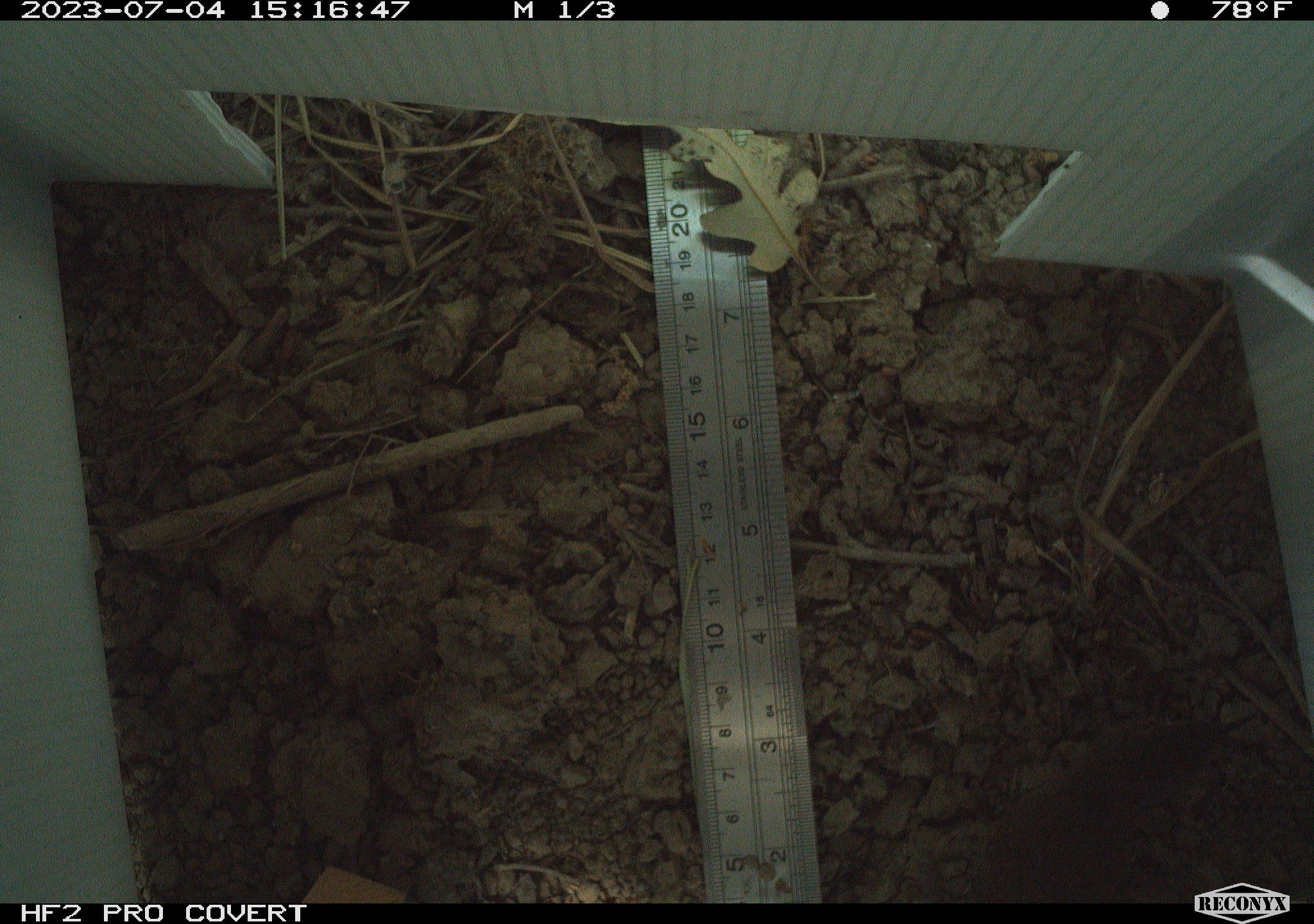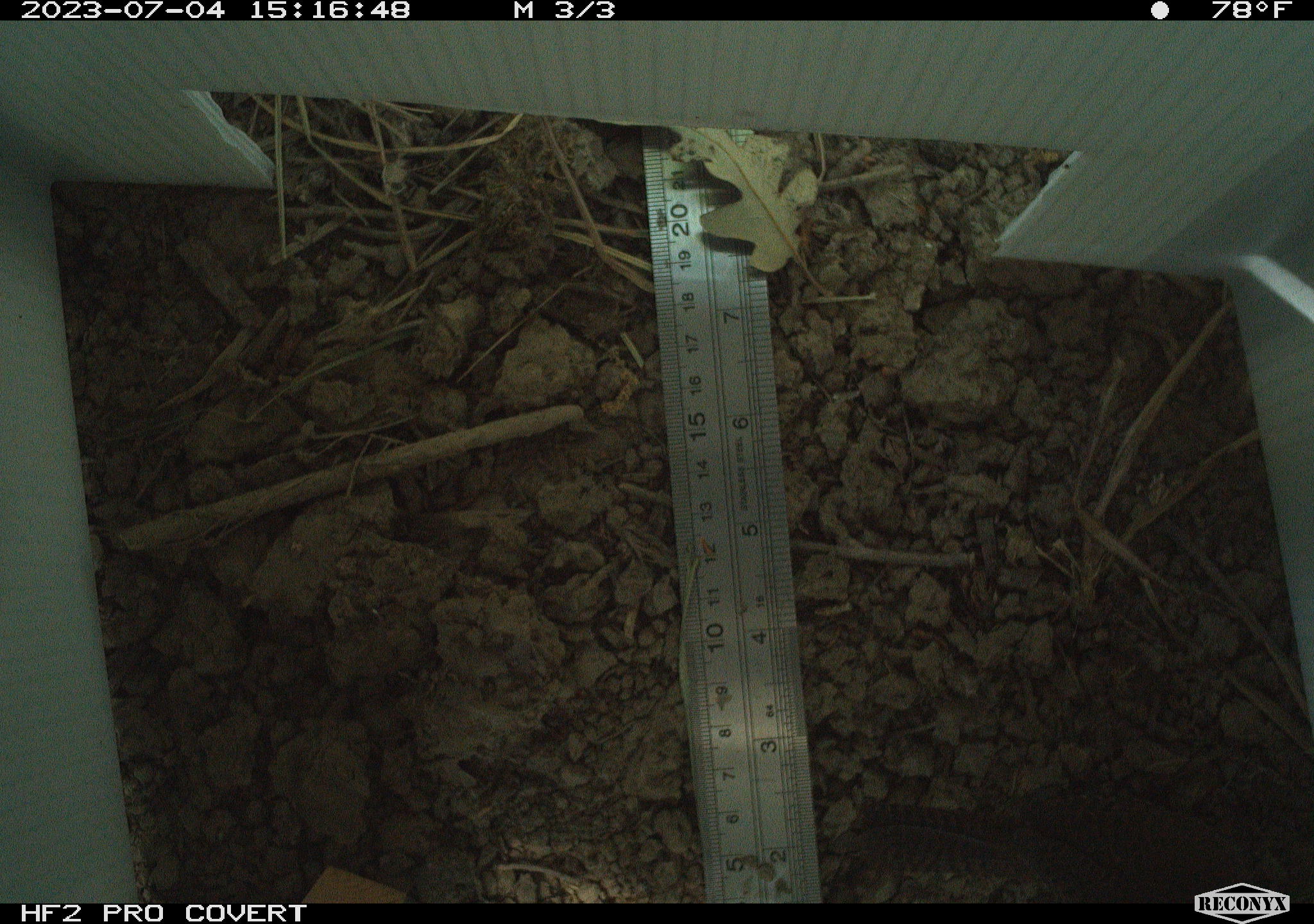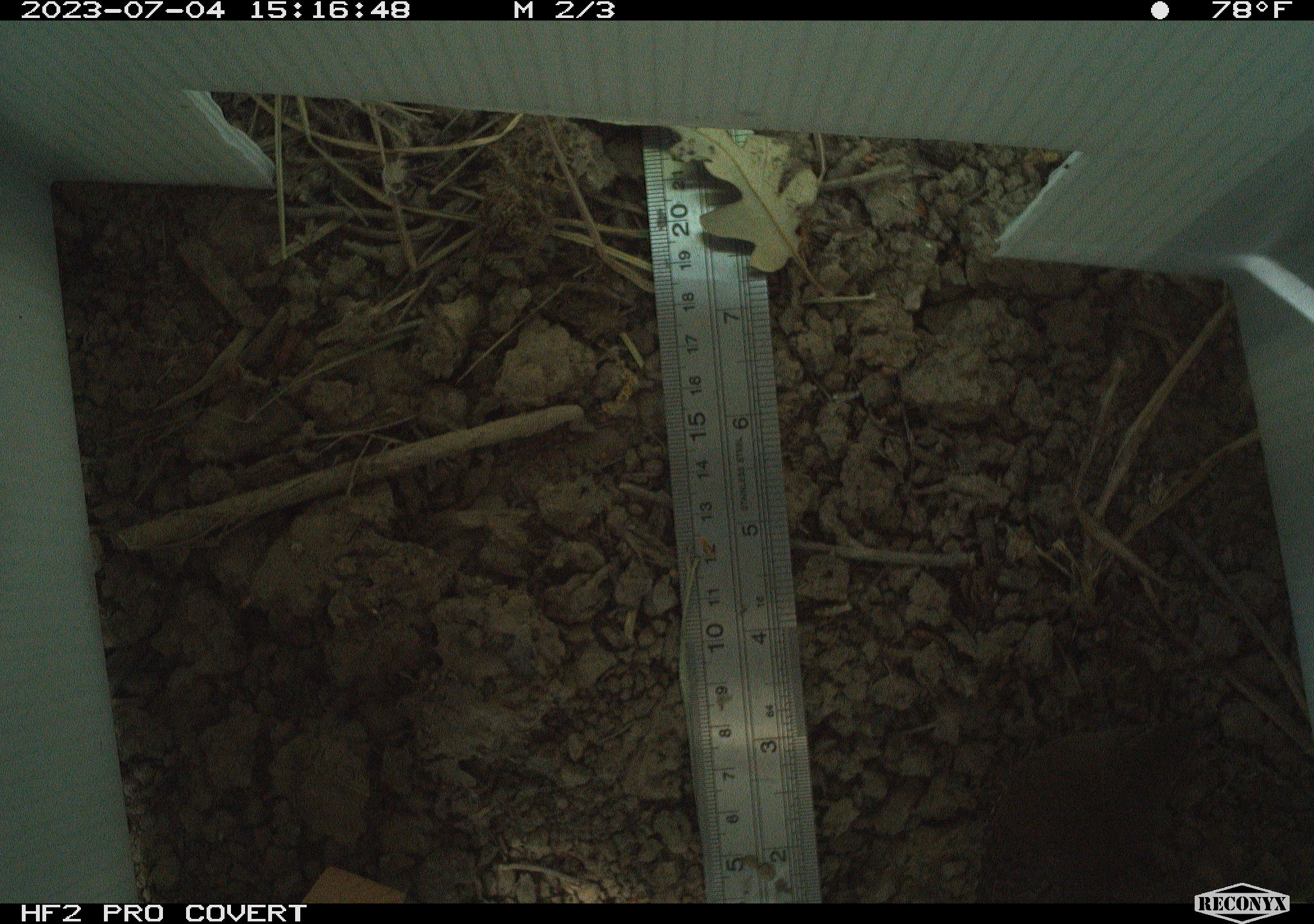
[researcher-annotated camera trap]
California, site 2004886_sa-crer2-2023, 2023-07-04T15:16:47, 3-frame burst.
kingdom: Animalia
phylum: Chordata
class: Aves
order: Passeriformes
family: Troglodytidae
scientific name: Troglodytidae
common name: wren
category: troglodytidae family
Troglodytidae family (wren) (Troglodytidae).